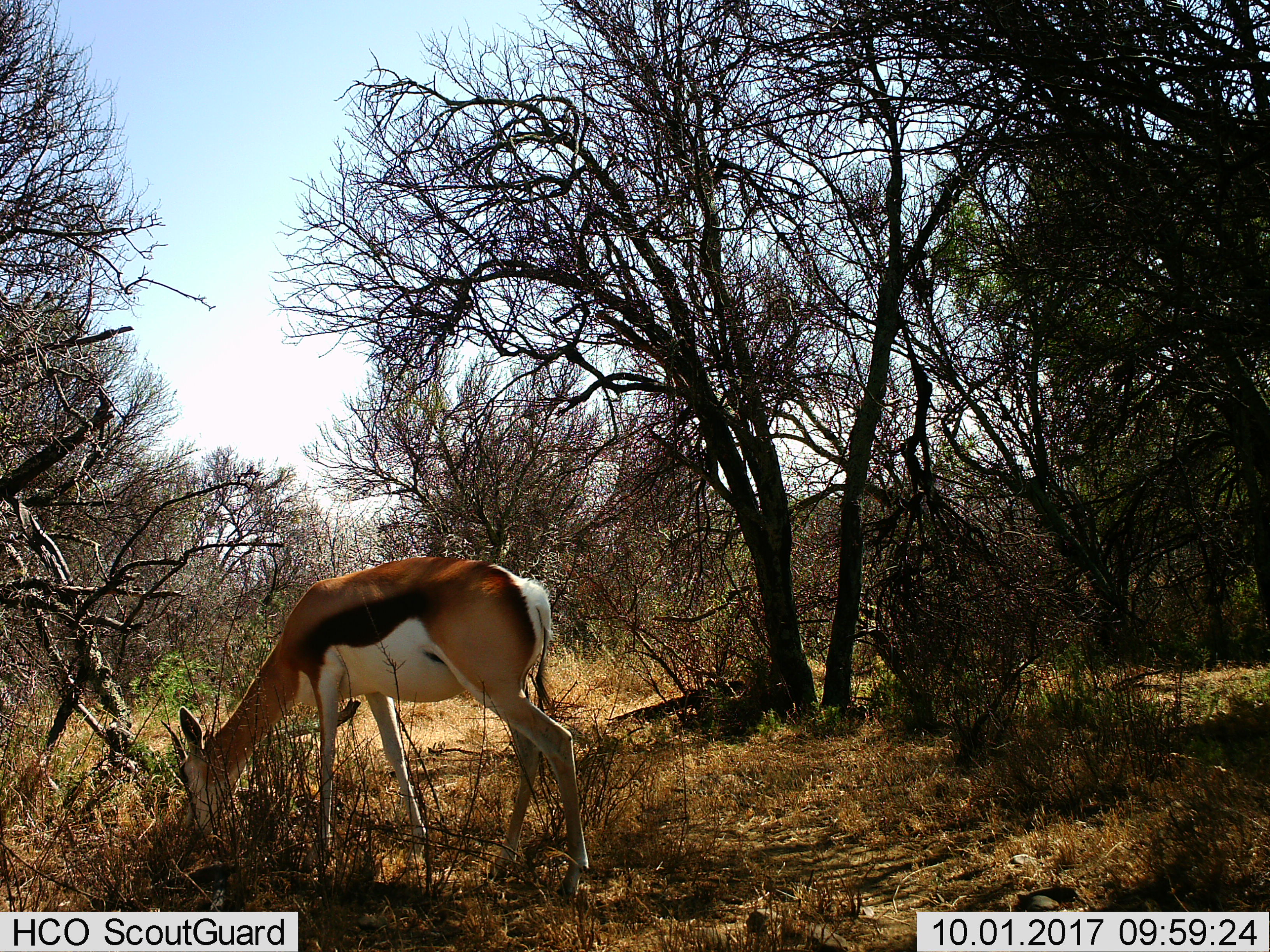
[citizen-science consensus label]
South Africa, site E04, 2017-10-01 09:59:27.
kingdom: Animalia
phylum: Chordata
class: Mammalia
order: Artiodactyla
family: Bovidae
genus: Antidorcas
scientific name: Antidorcas marsupialis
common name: springbok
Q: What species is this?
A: Springbok (Antidorcas marsupialis).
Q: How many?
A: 1.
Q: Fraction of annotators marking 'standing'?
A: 10%.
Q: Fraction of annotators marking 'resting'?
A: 0%.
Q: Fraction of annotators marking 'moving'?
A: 10%.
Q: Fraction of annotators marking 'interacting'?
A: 0%.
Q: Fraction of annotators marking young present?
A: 0%.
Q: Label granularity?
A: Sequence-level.